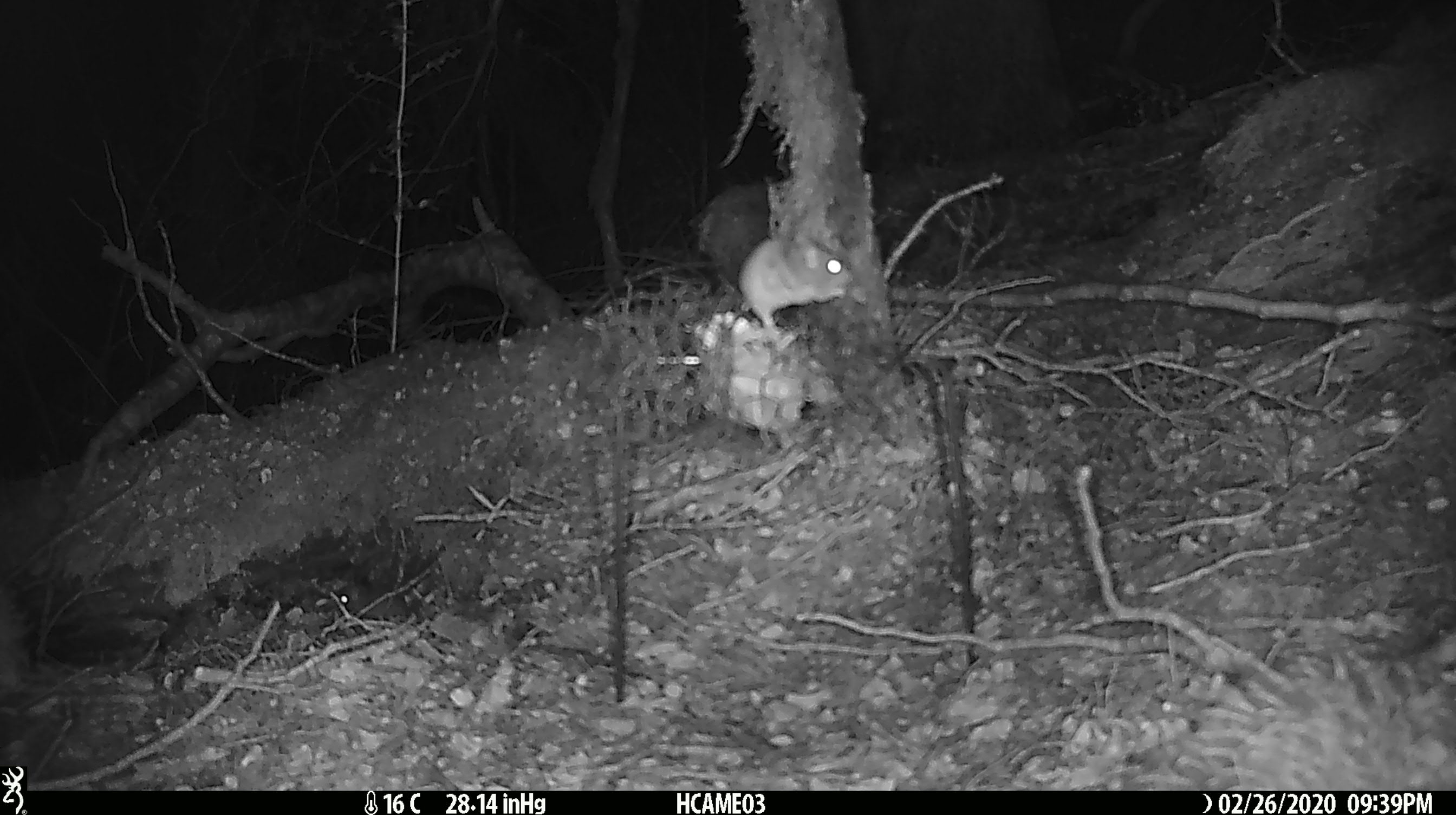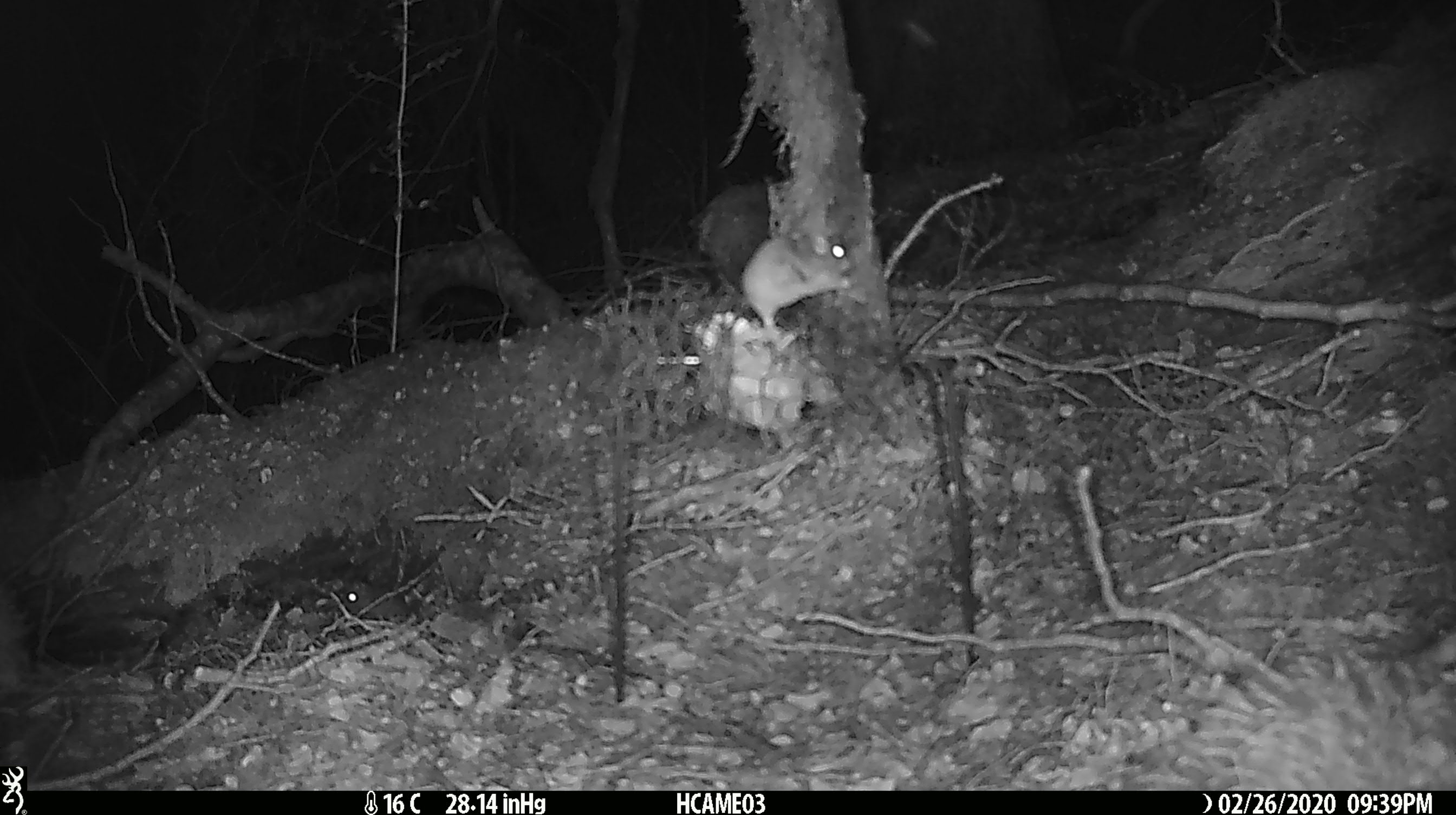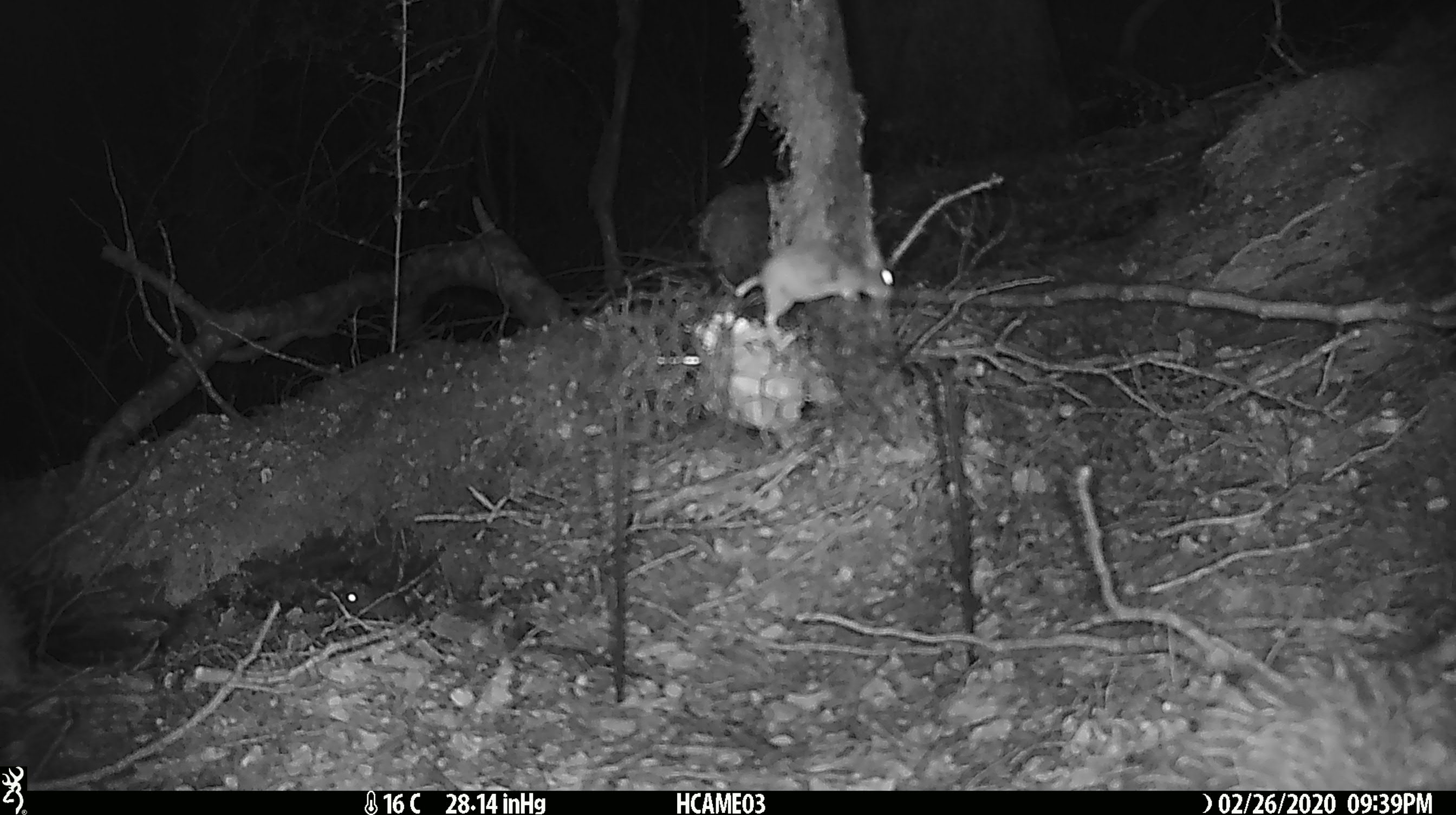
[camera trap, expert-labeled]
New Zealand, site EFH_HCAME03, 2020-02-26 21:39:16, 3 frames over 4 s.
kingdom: Animalia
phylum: Chordata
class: Mammalia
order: Rodentia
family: Muridae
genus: Mus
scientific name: Mus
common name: mouse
Mouse (Mus).